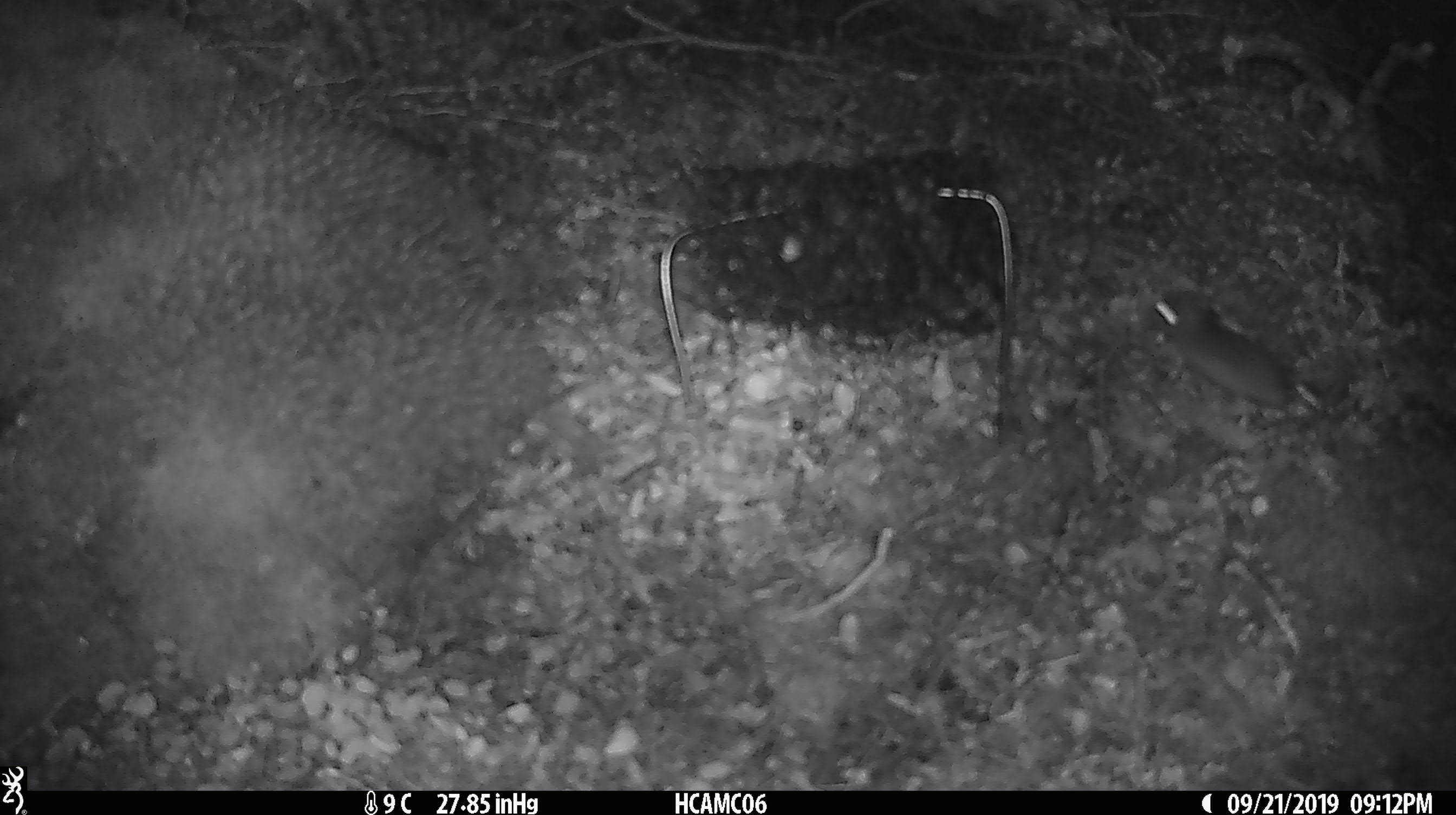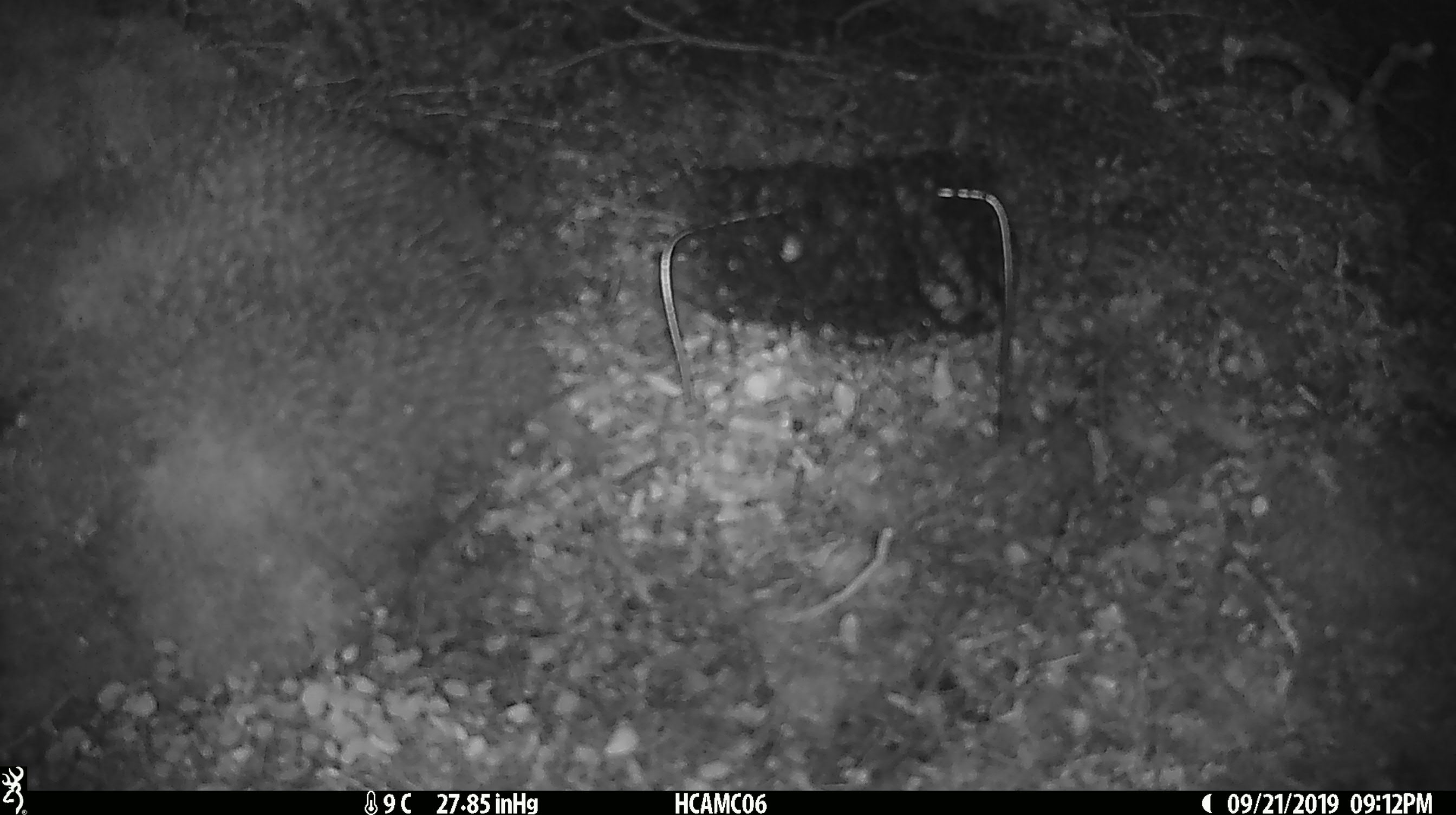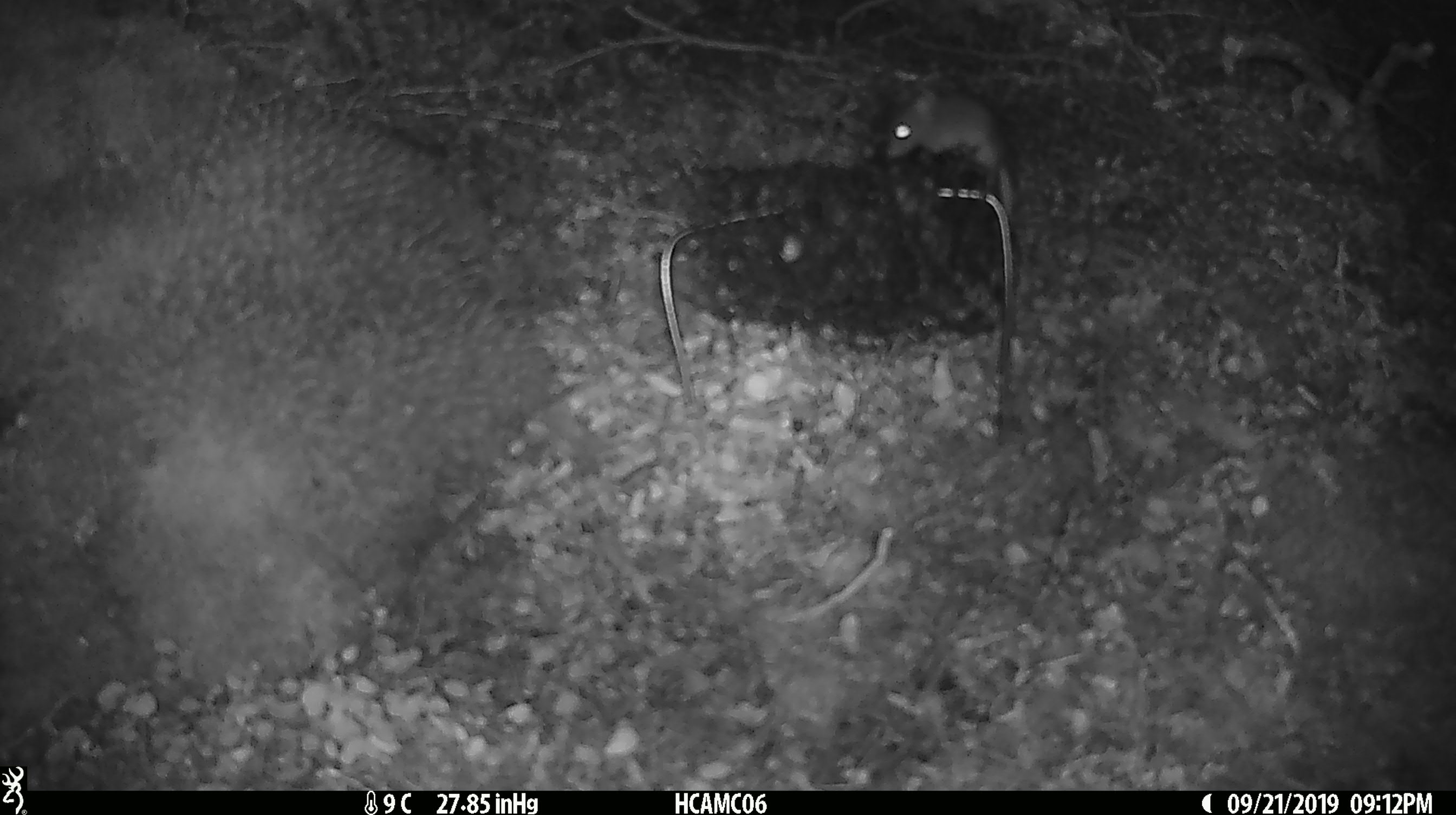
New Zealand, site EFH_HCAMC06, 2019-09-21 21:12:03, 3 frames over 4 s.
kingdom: Animalia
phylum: Chordata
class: Mammalia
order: Rodentia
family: Muridae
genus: Mus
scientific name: Mus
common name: mouse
Mouse (Mus).